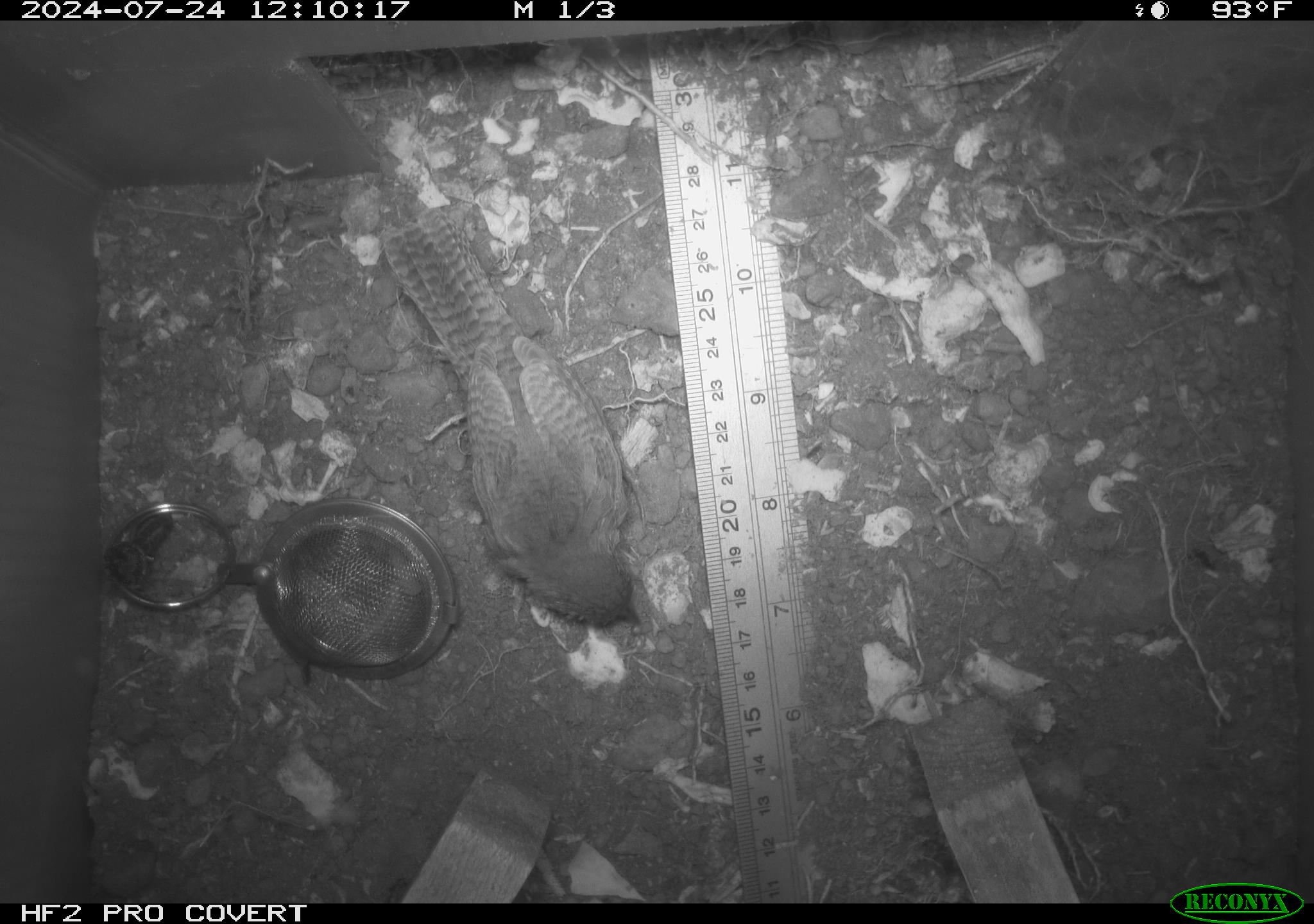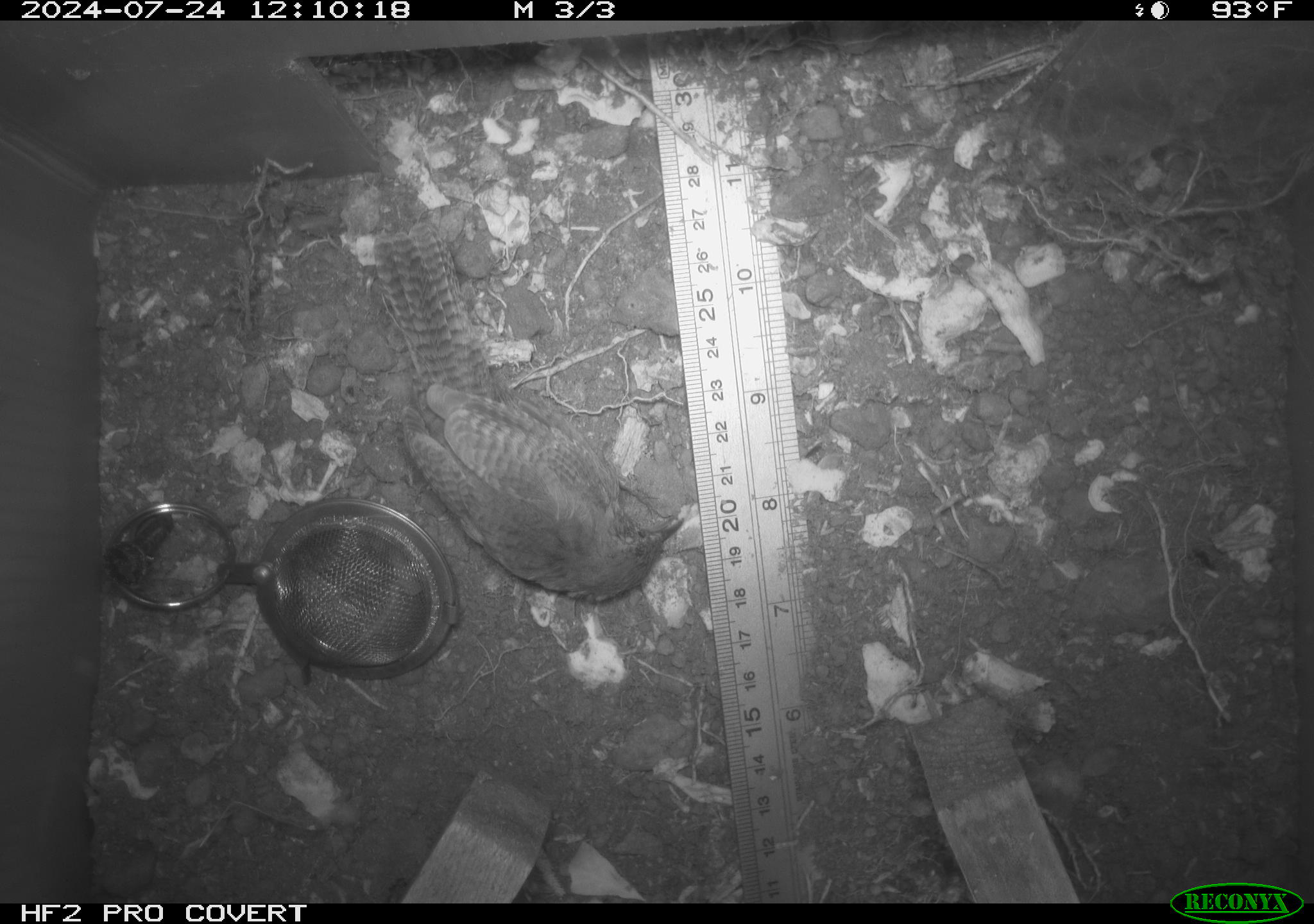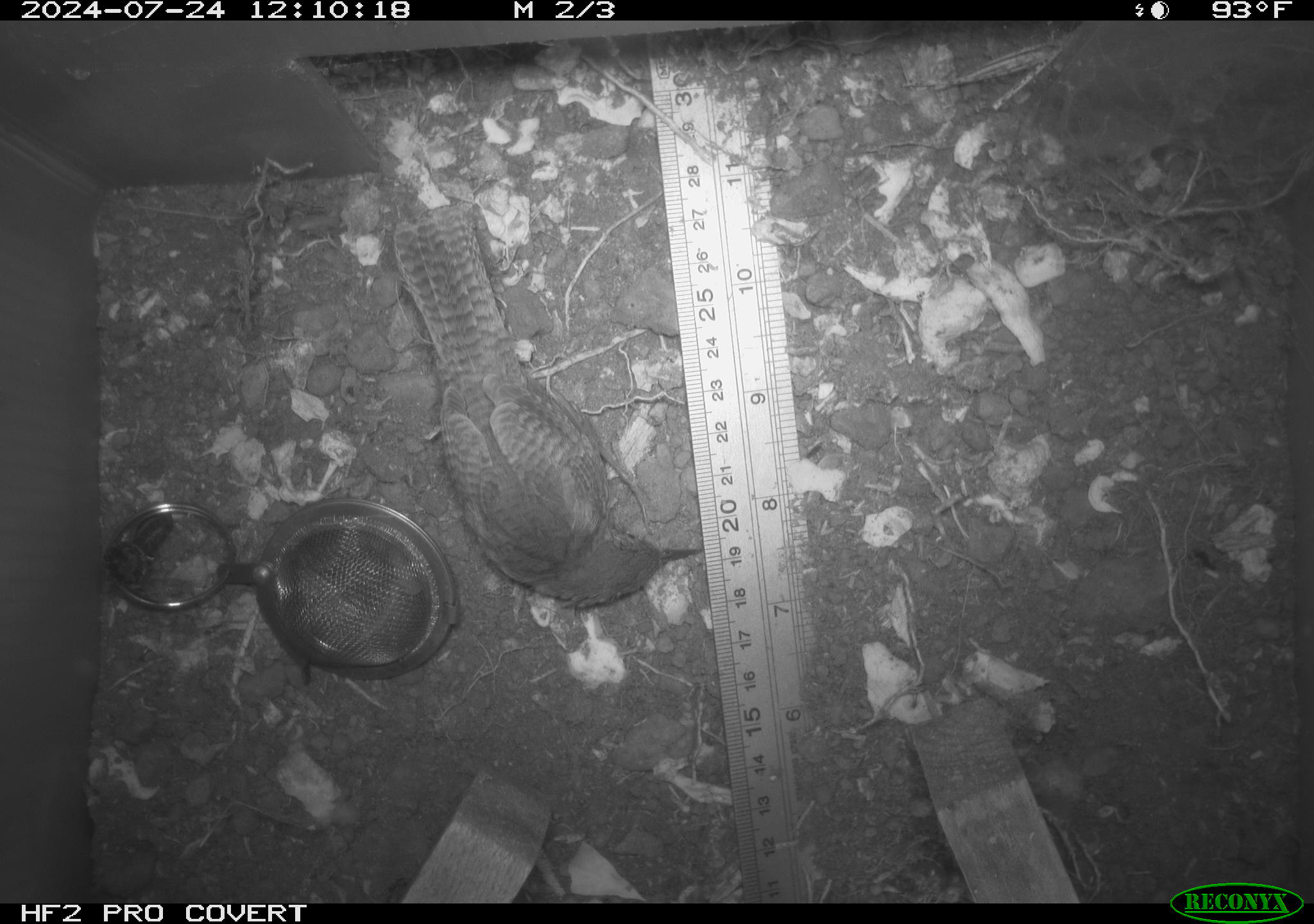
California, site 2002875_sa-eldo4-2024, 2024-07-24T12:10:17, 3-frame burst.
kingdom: Animalia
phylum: Chordata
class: Aves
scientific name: Aves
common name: bird